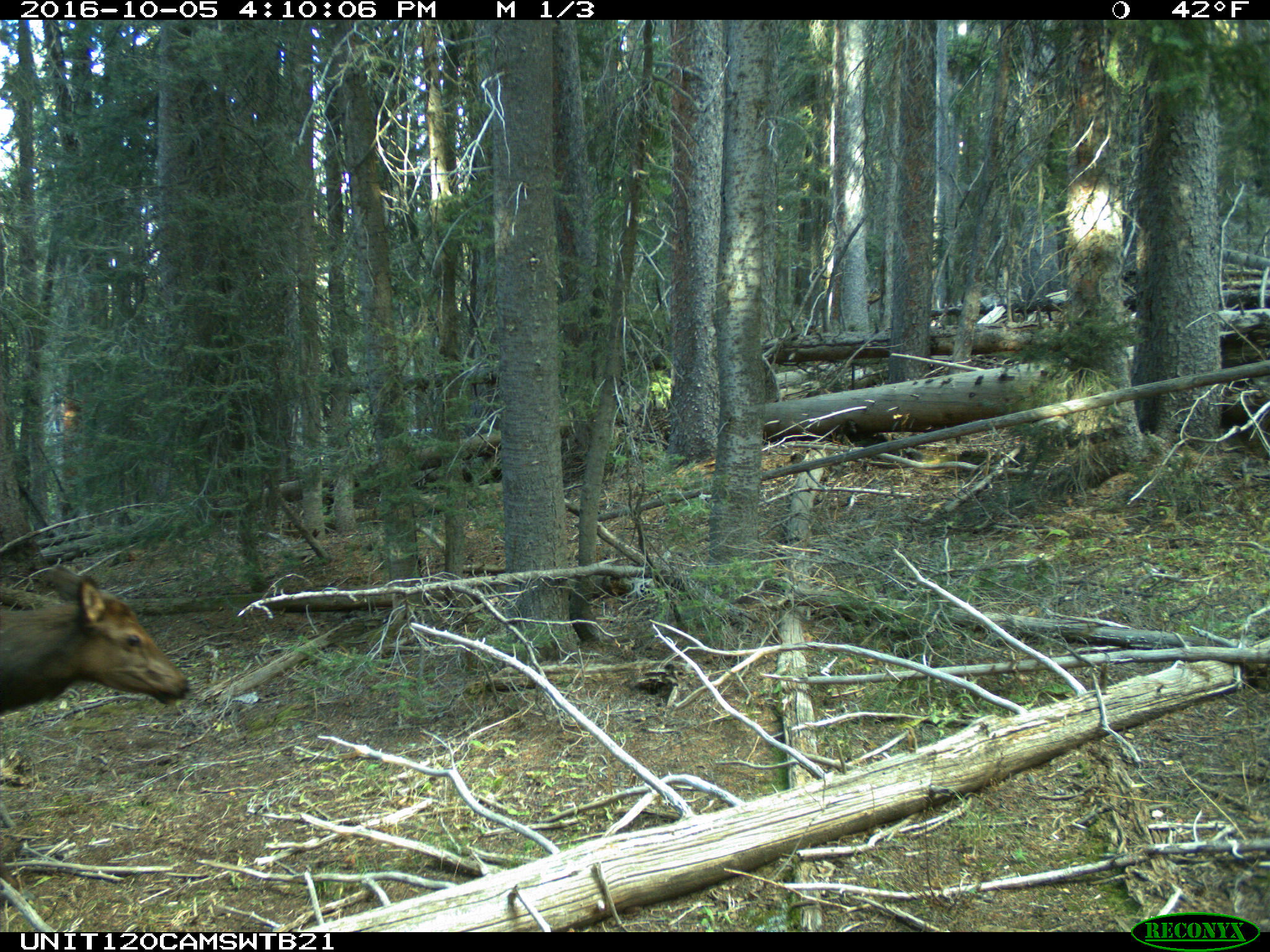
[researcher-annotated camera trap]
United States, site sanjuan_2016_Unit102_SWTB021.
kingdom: Animalia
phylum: Chordata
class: Mammalia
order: Artiodactyla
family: Cervidae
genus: Cervus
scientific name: Cervus elaphus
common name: red deer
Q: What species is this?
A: Cervus elaphus (red deer).